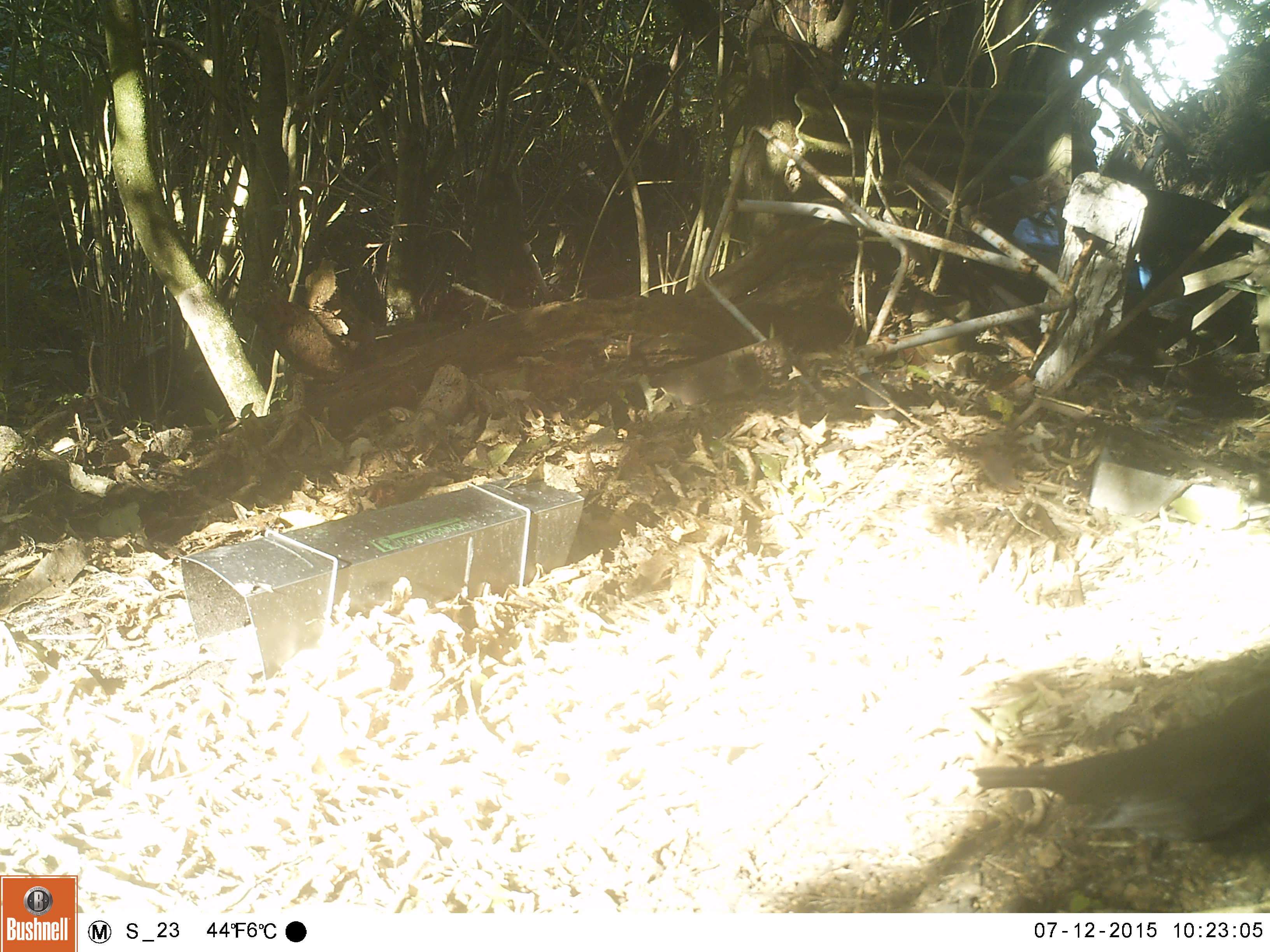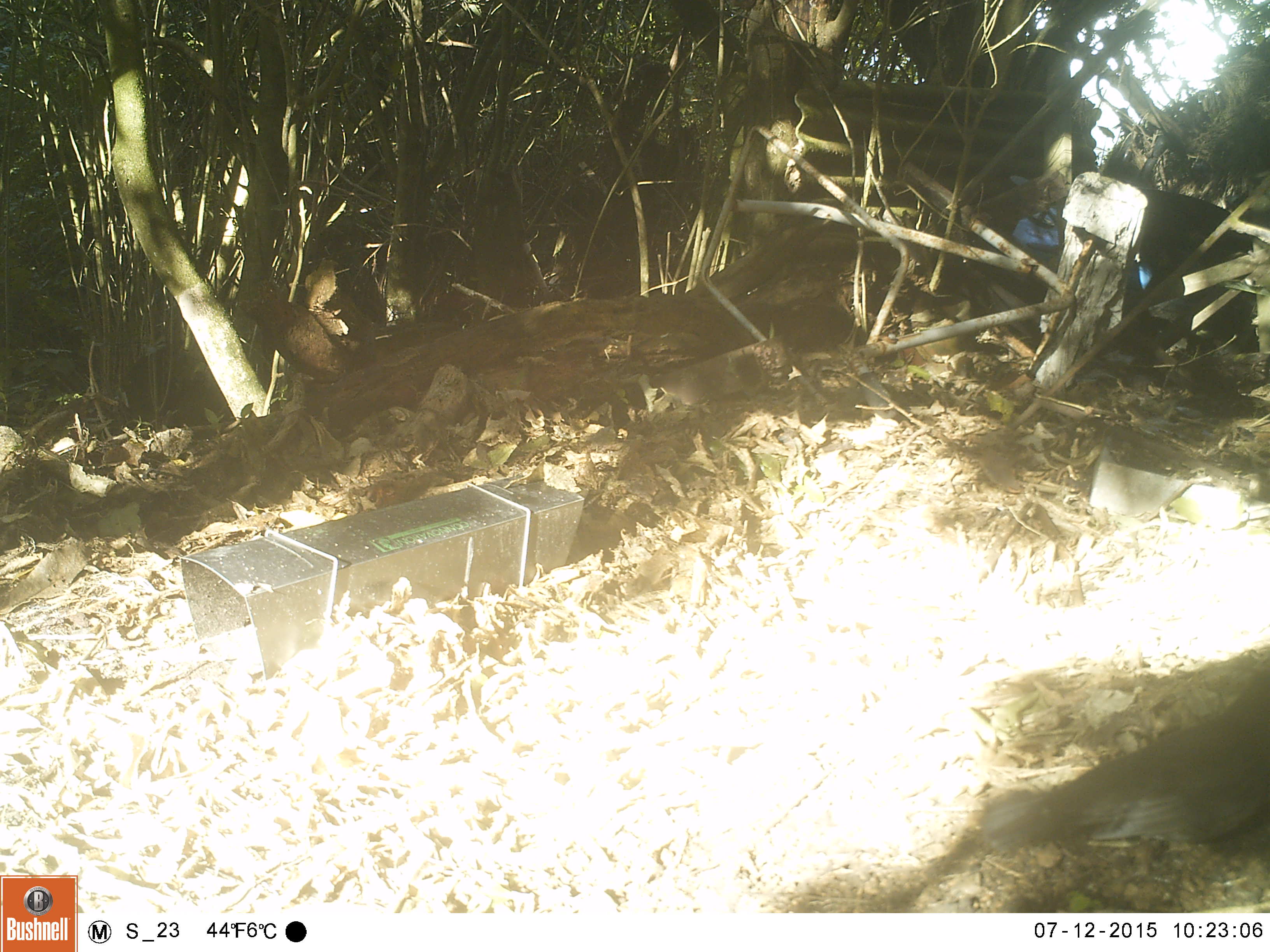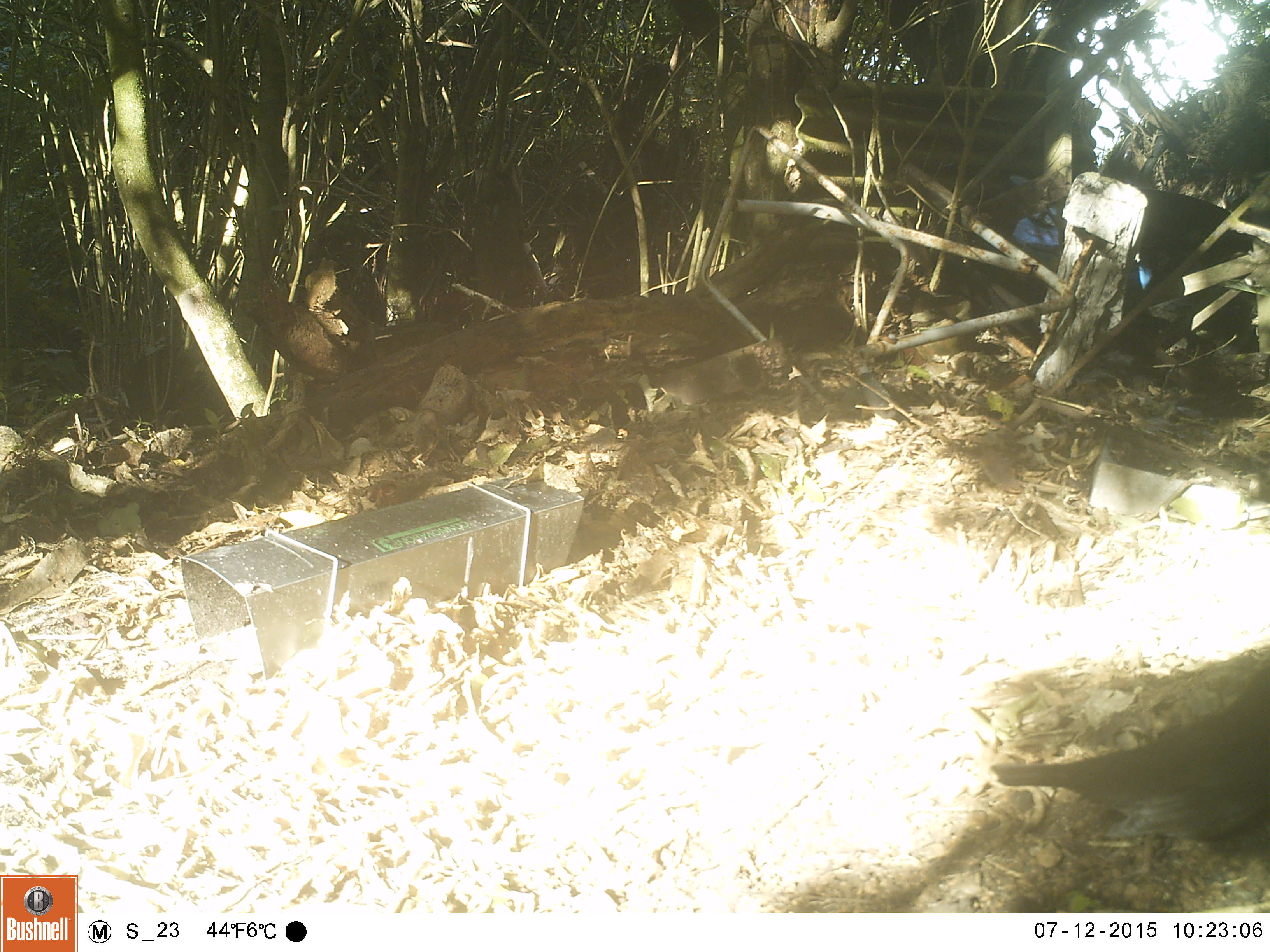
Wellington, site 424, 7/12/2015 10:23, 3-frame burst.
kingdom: Animalia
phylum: Chordata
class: Aves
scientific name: Aves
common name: bird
Bird (Aves).